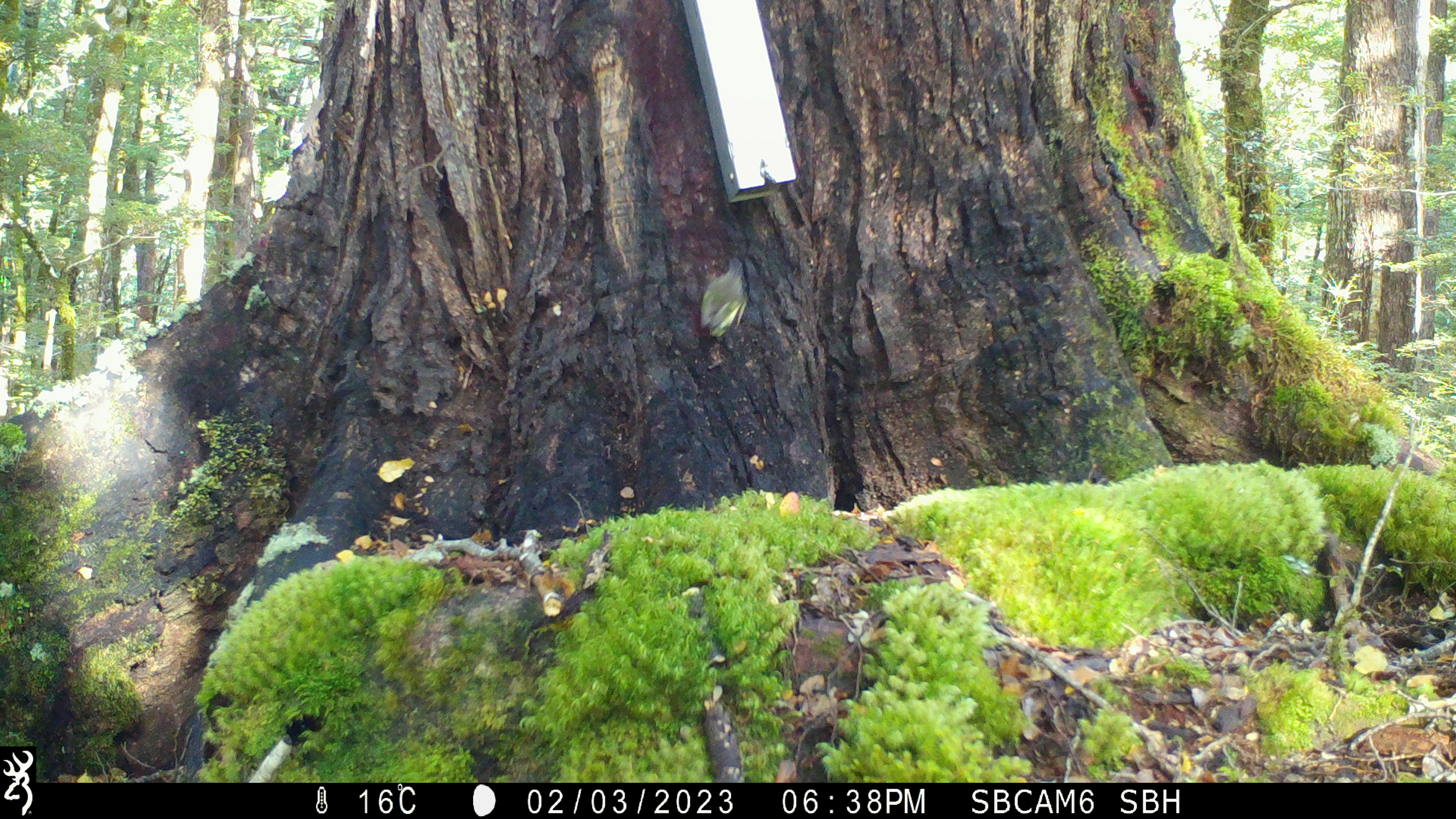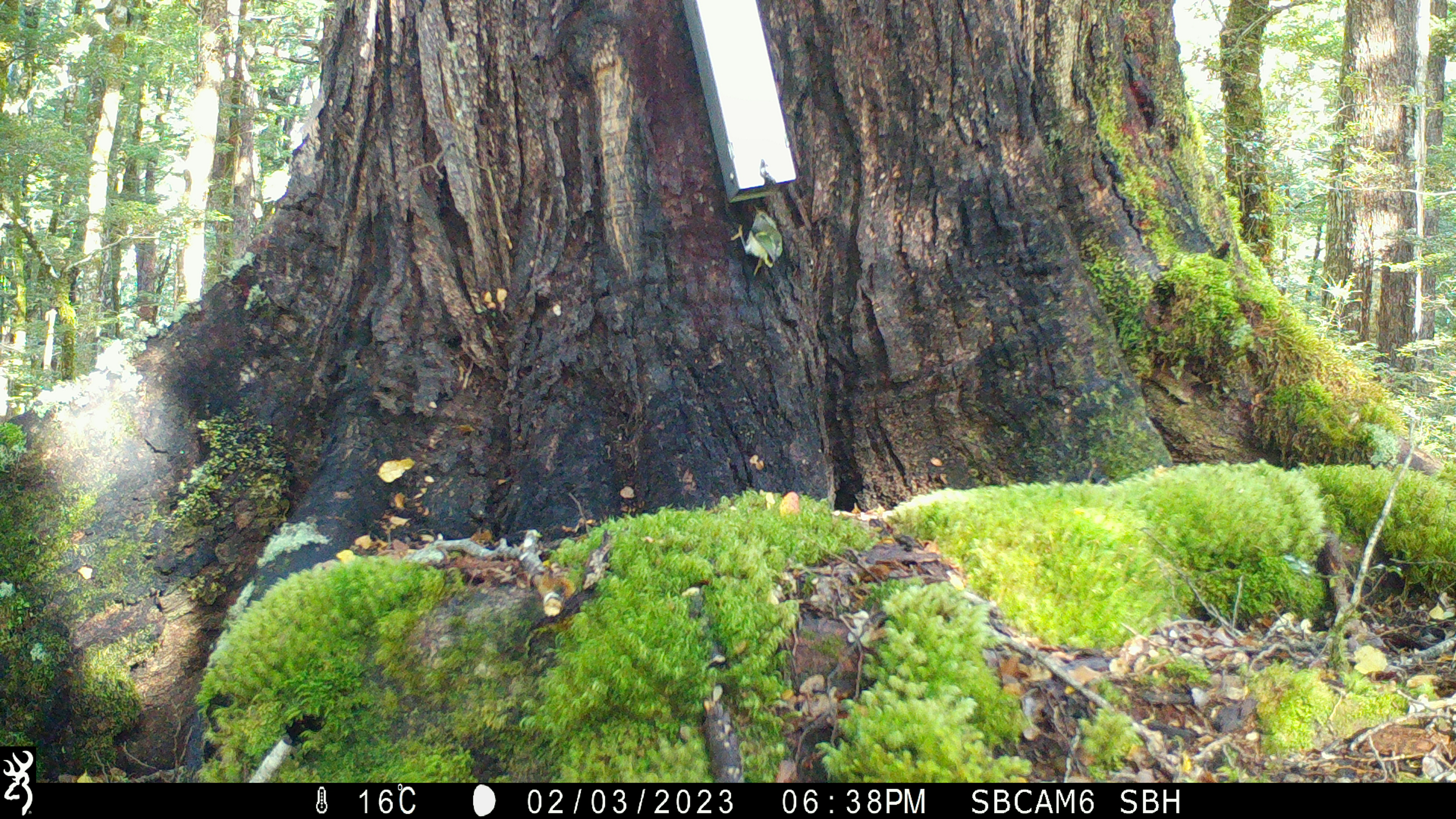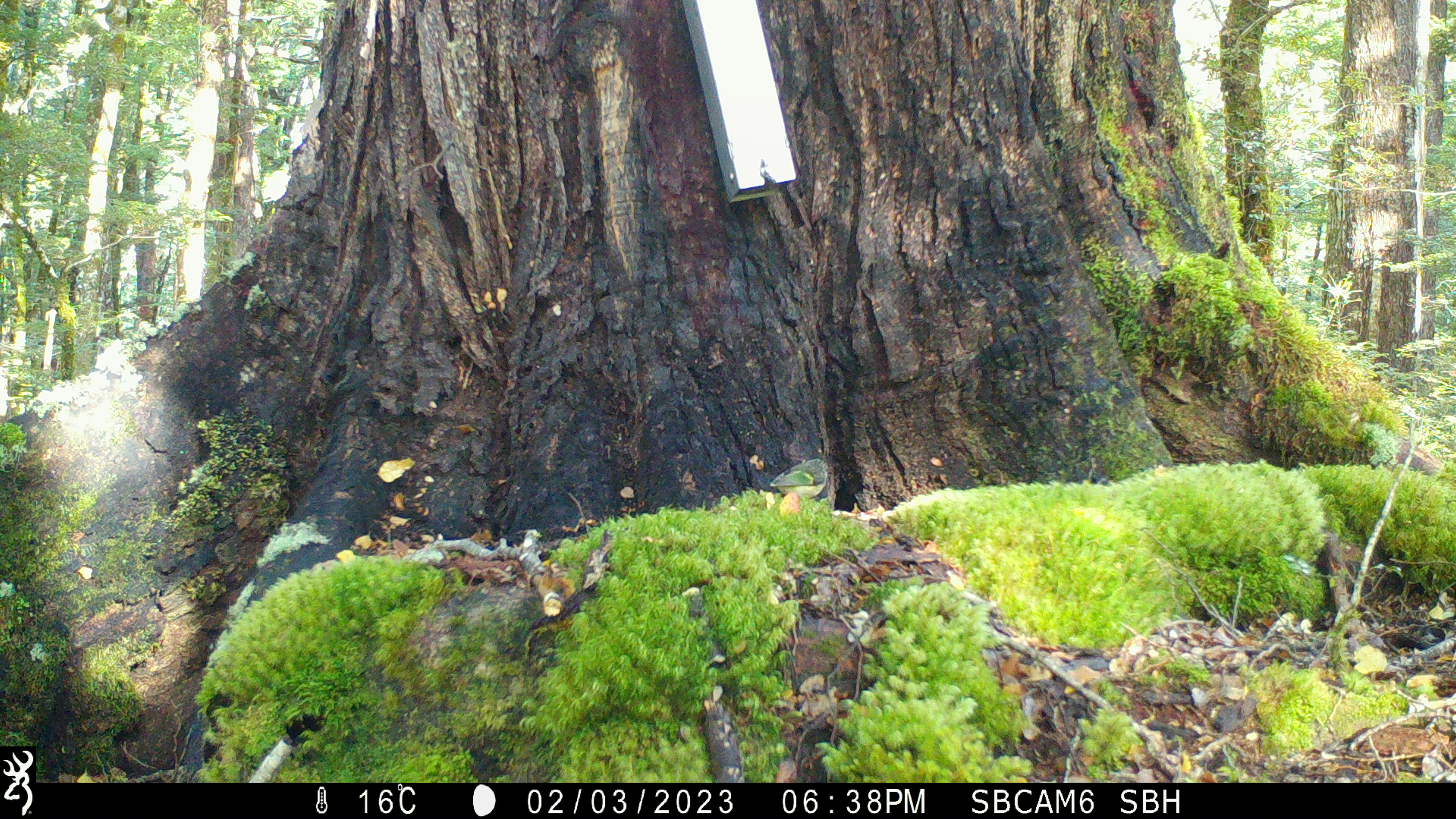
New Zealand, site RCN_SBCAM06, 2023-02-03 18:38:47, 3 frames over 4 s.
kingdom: Animalia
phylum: Chordata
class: Aves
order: Passeriformes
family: Acanthisittidae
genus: Acanthisitta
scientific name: Acanthisitta chloris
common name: rifleman